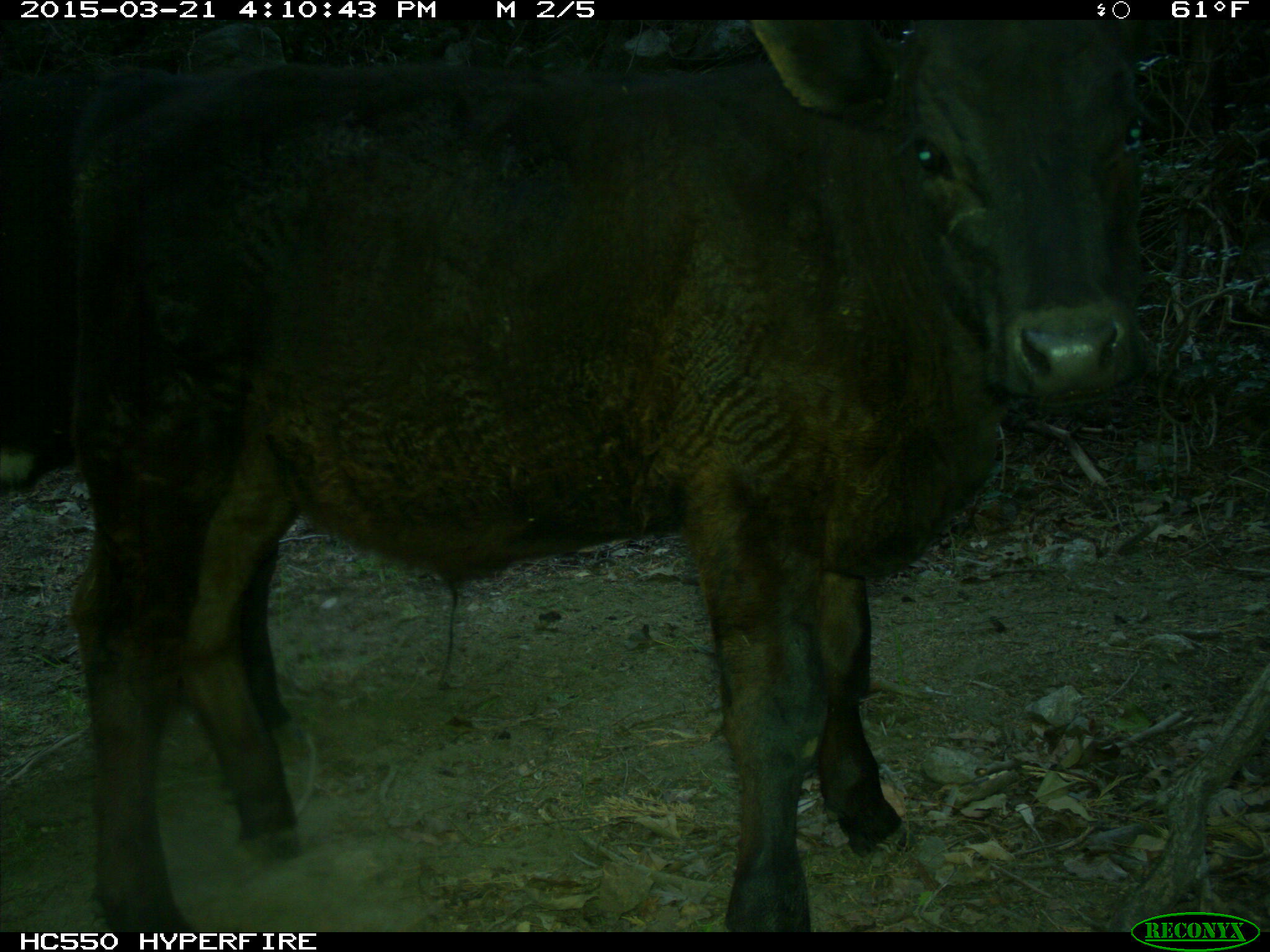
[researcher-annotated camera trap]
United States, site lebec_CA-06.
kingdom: Animalia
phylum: Chordata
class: Mammalia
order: Artiodactyla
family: Bovidae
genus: Bos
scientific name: Bos taurus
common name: domestic cow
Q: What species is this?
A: Bos taurus (domestic cow).